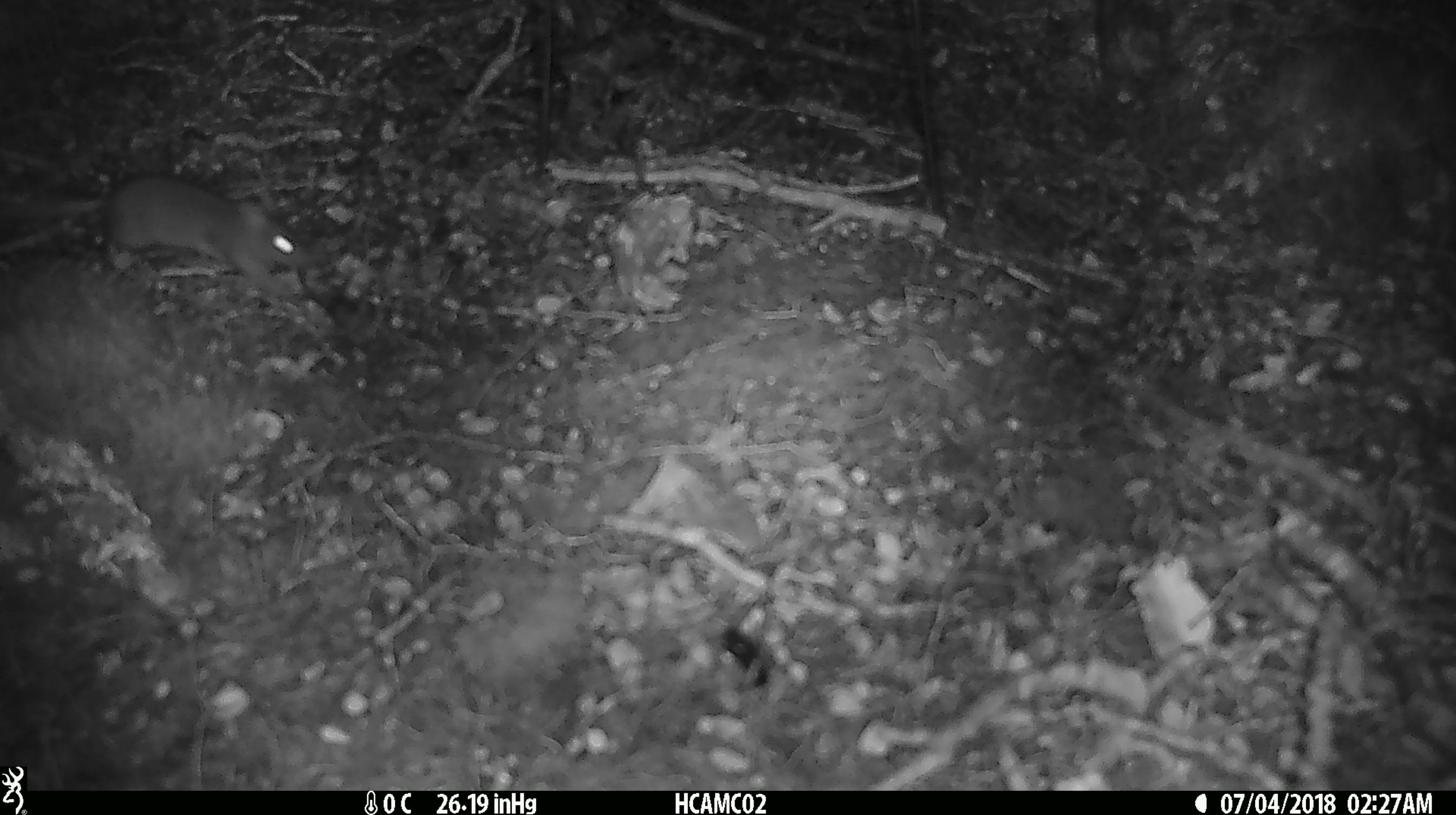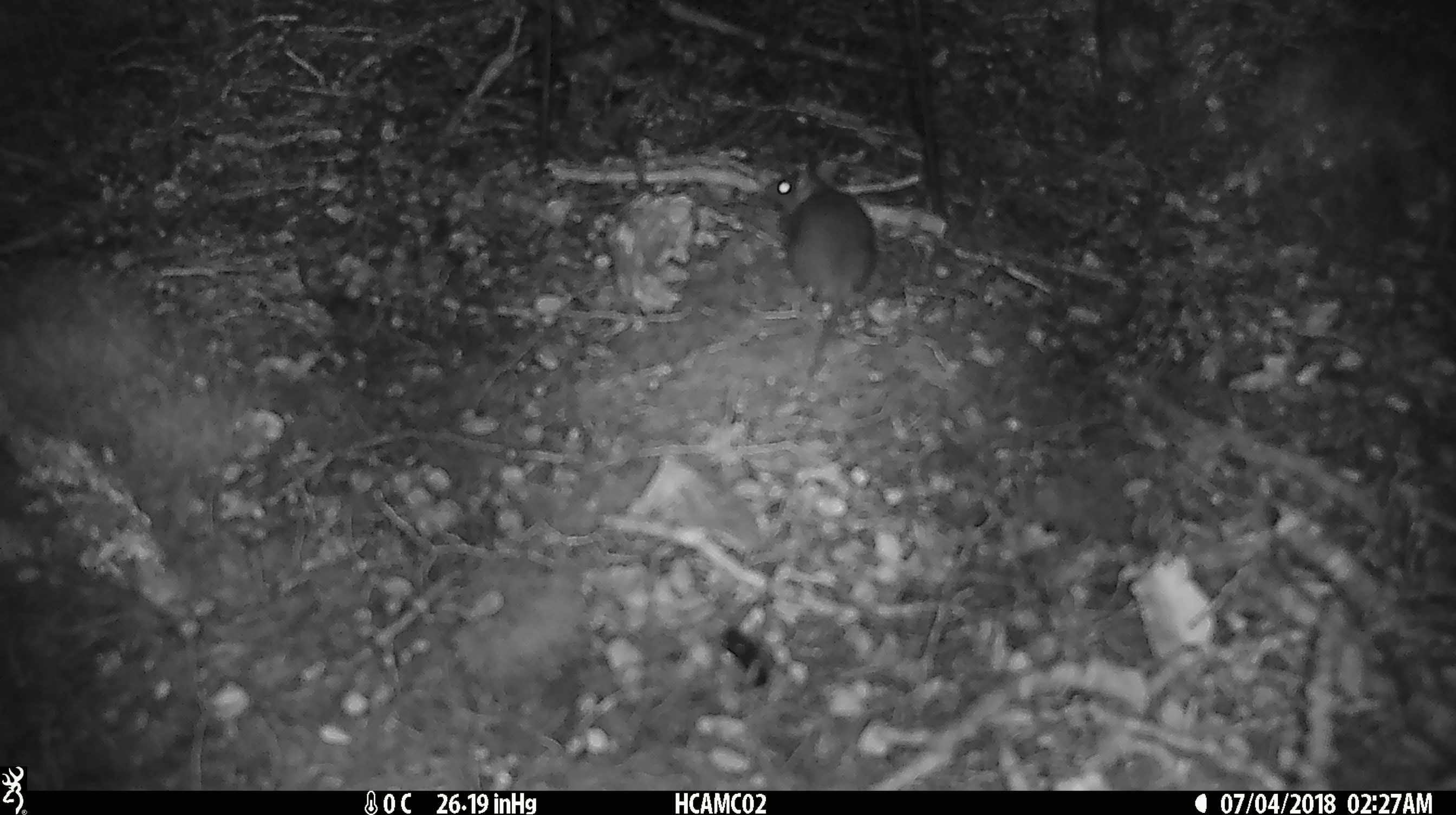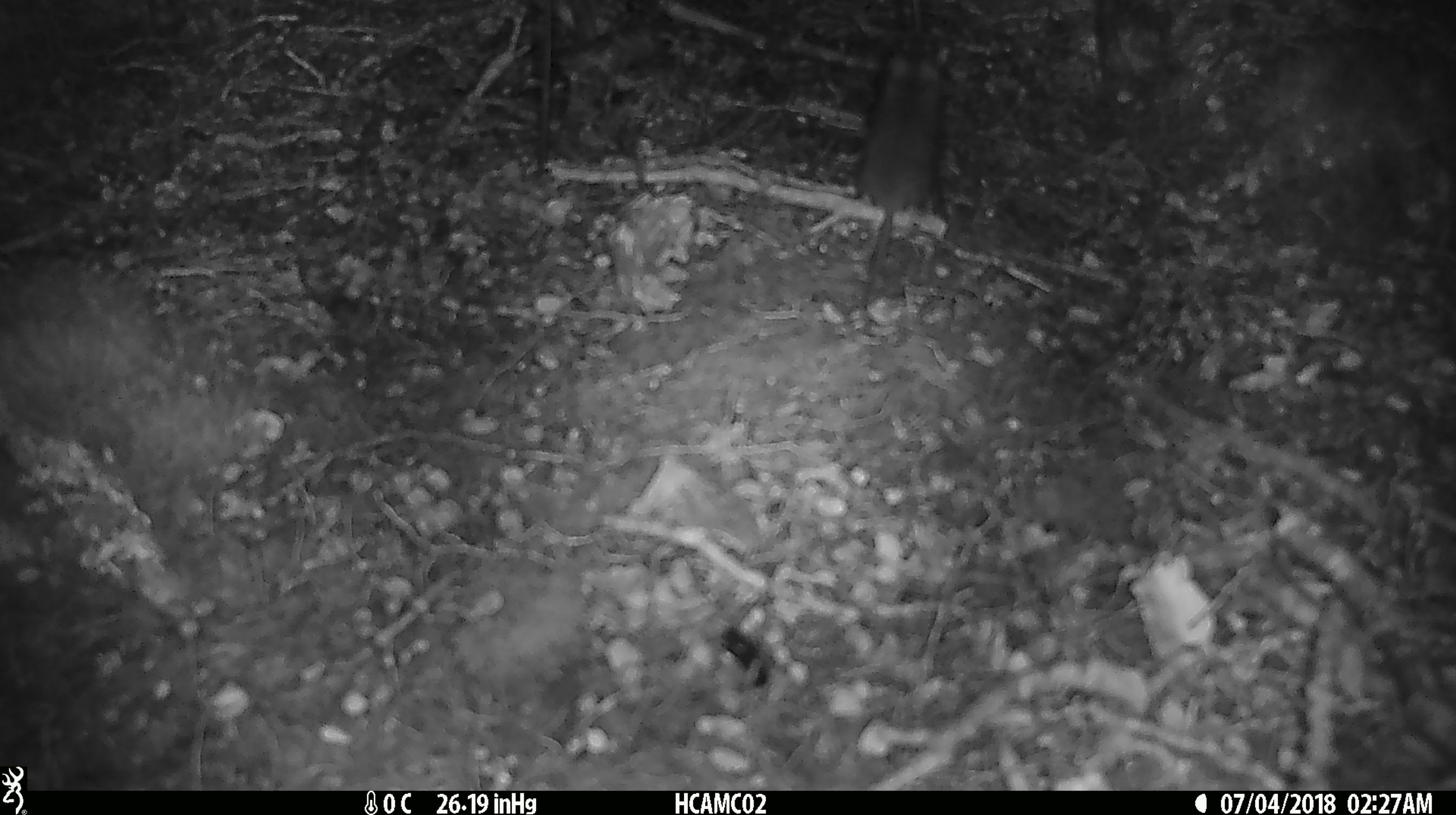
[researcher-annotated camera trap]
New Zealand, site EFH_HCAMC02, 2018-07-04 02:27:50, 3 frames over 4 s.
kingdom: Animalia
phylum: Chordata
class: Mammalia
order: Rodentia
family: Muridae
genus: Mus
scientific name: Mus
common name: mouse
Mouse (Mus).